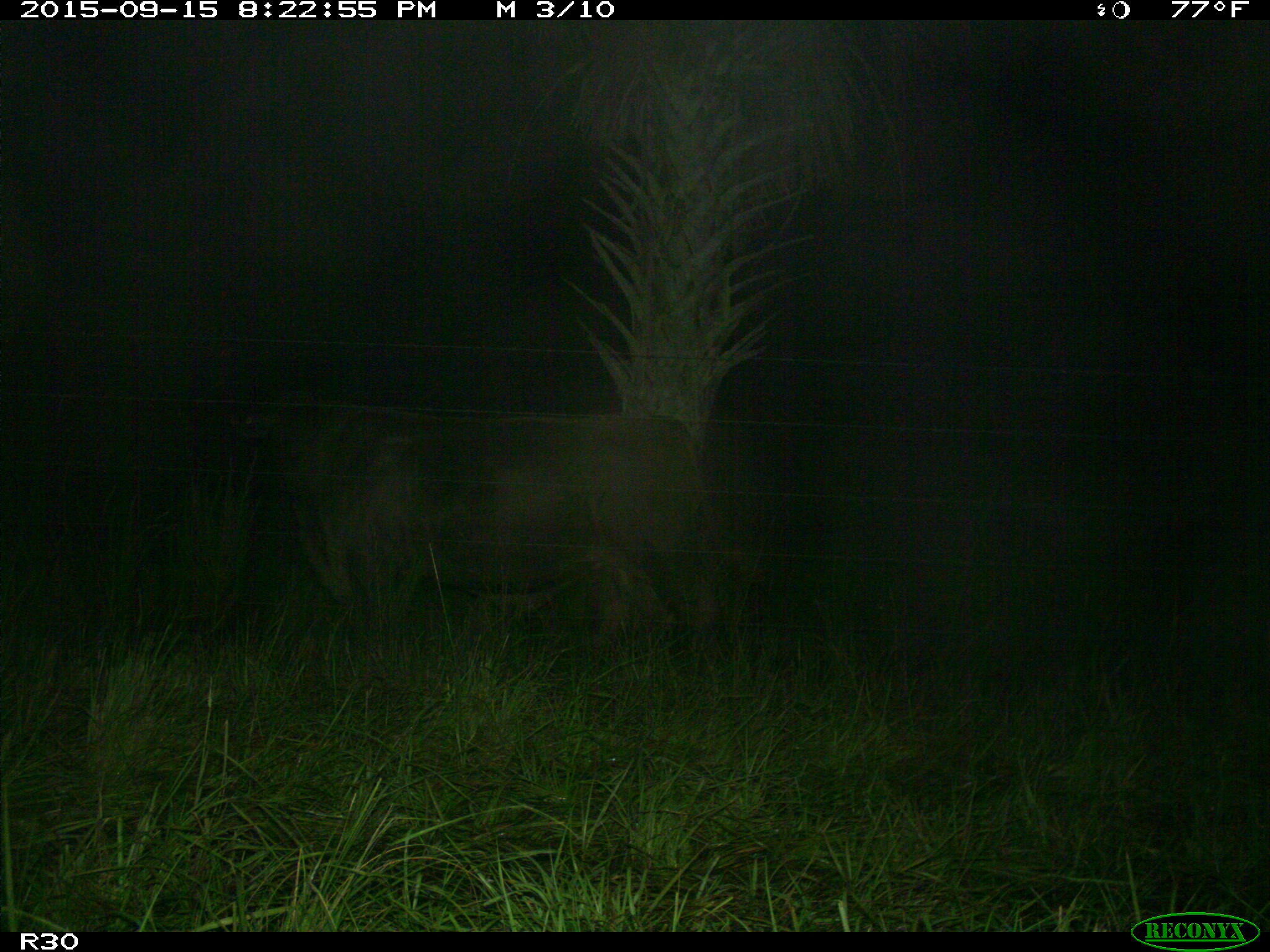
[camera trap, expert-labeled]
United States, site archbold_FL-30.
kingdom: Animalia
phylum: Chordata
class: Mammalia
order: Artiodactyla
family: Bovidae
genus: Bos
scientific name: Bos taurus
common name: domestic cow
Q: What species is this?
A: Bos taurus (domestic cow).